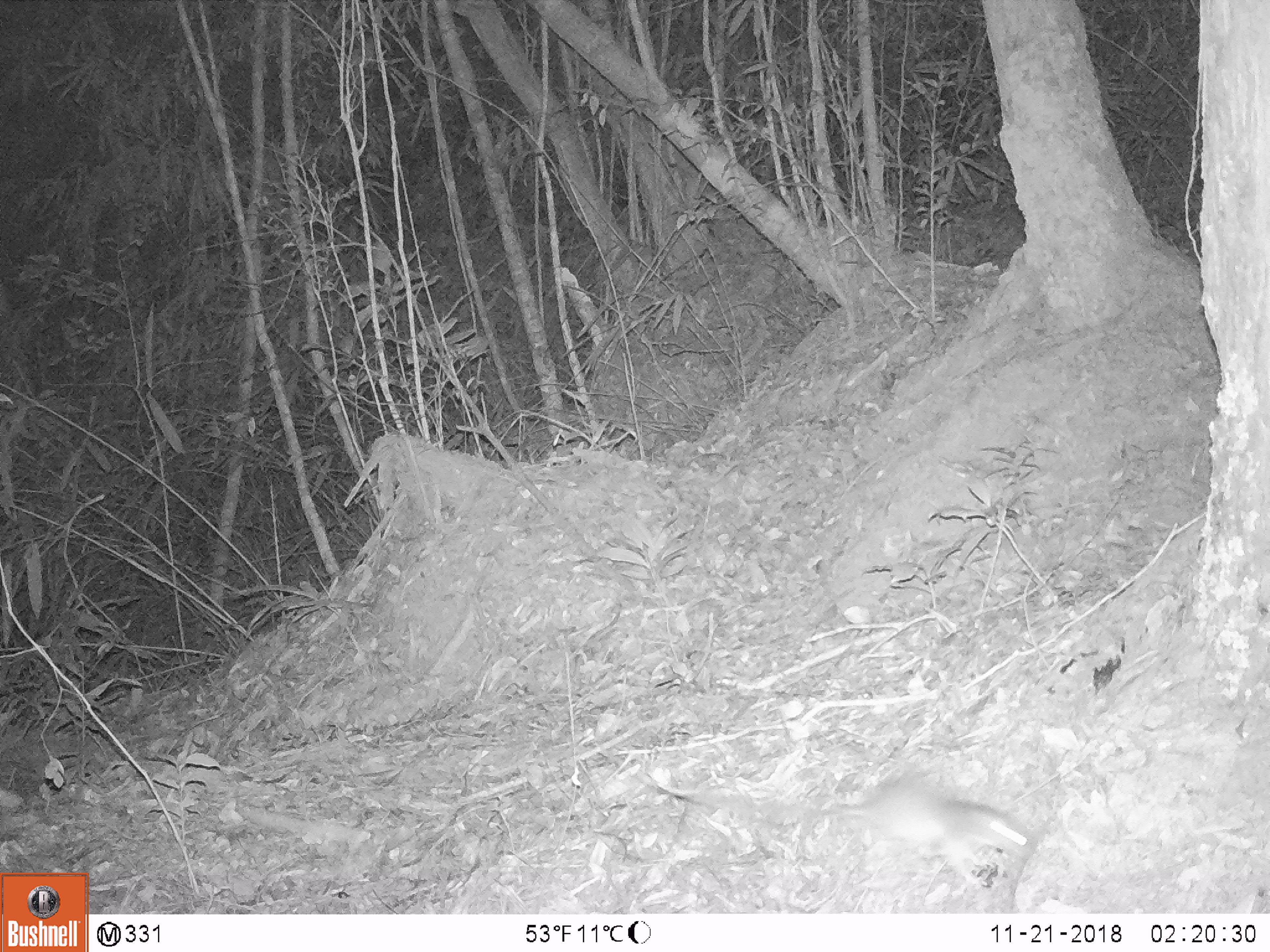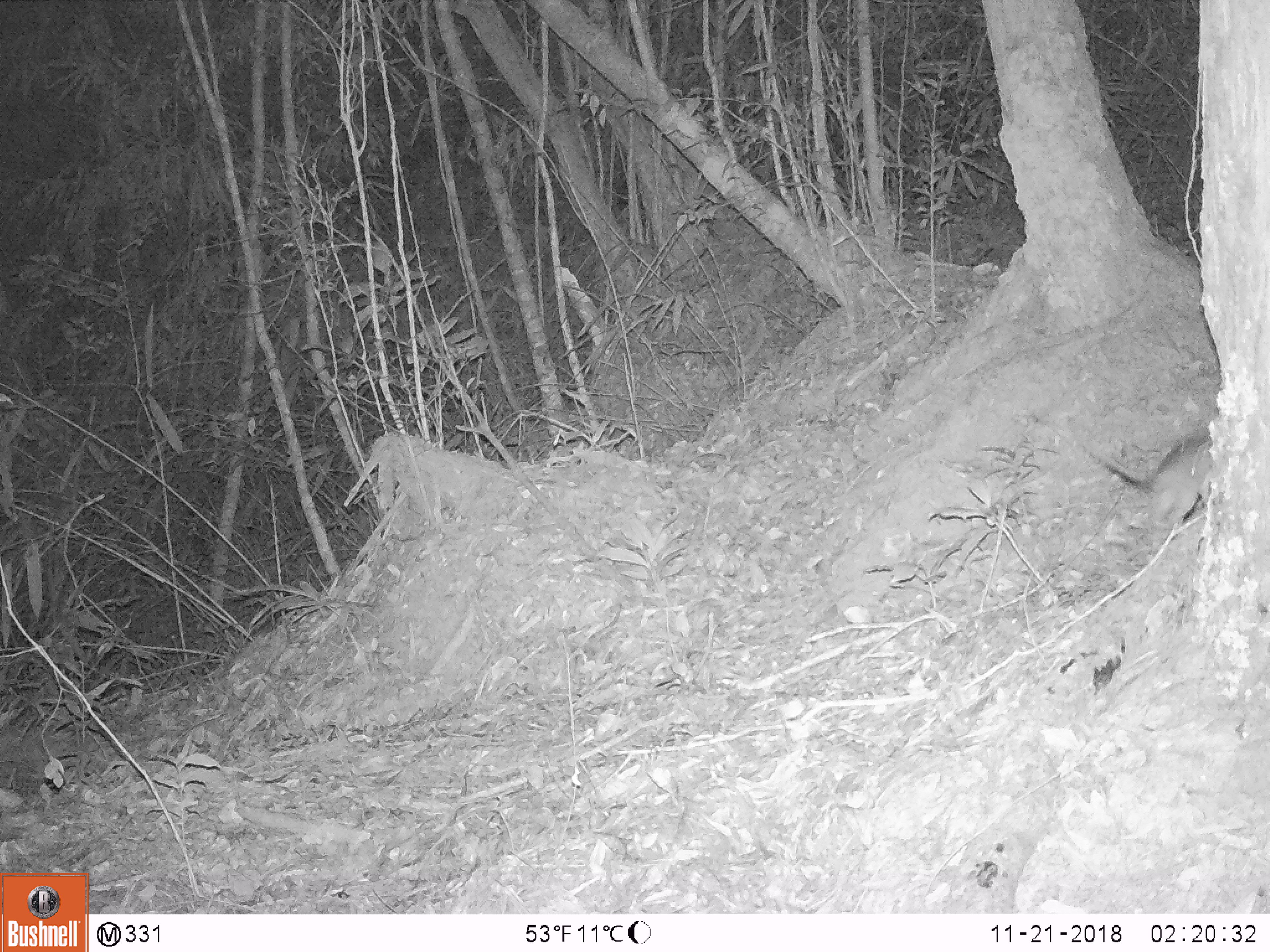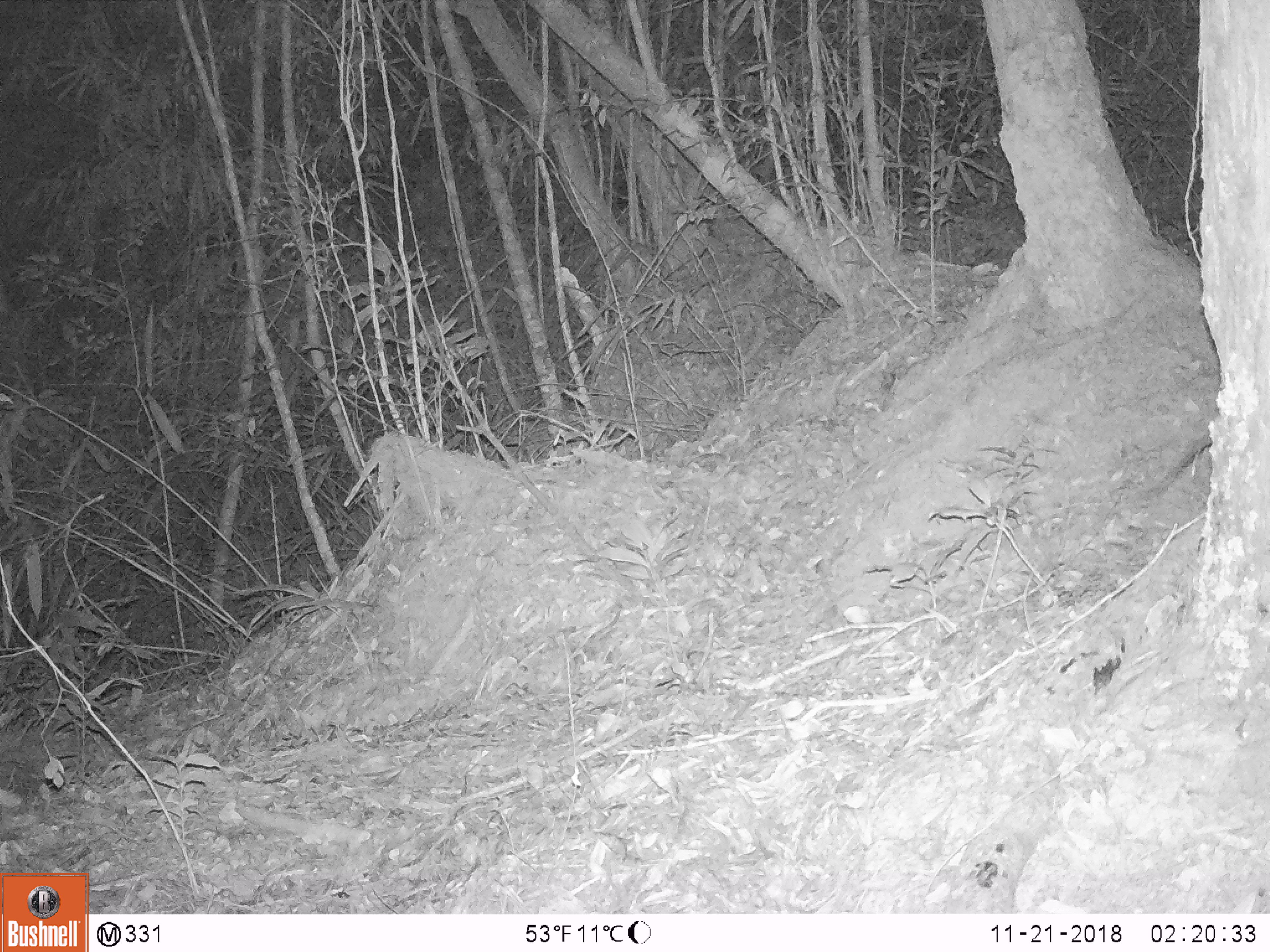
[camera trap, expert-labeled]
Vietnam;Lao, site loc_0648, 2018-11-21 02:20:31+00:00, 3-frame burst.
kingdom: Animalia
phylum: Chordata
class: Mammalia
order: Rodentia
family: Muridae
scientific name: Muridae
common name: old-world mice and rats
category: unidentified murid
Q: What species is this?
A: Unidentified murid (old-world mice and rats) (Muridae).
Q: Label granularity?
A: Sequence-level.